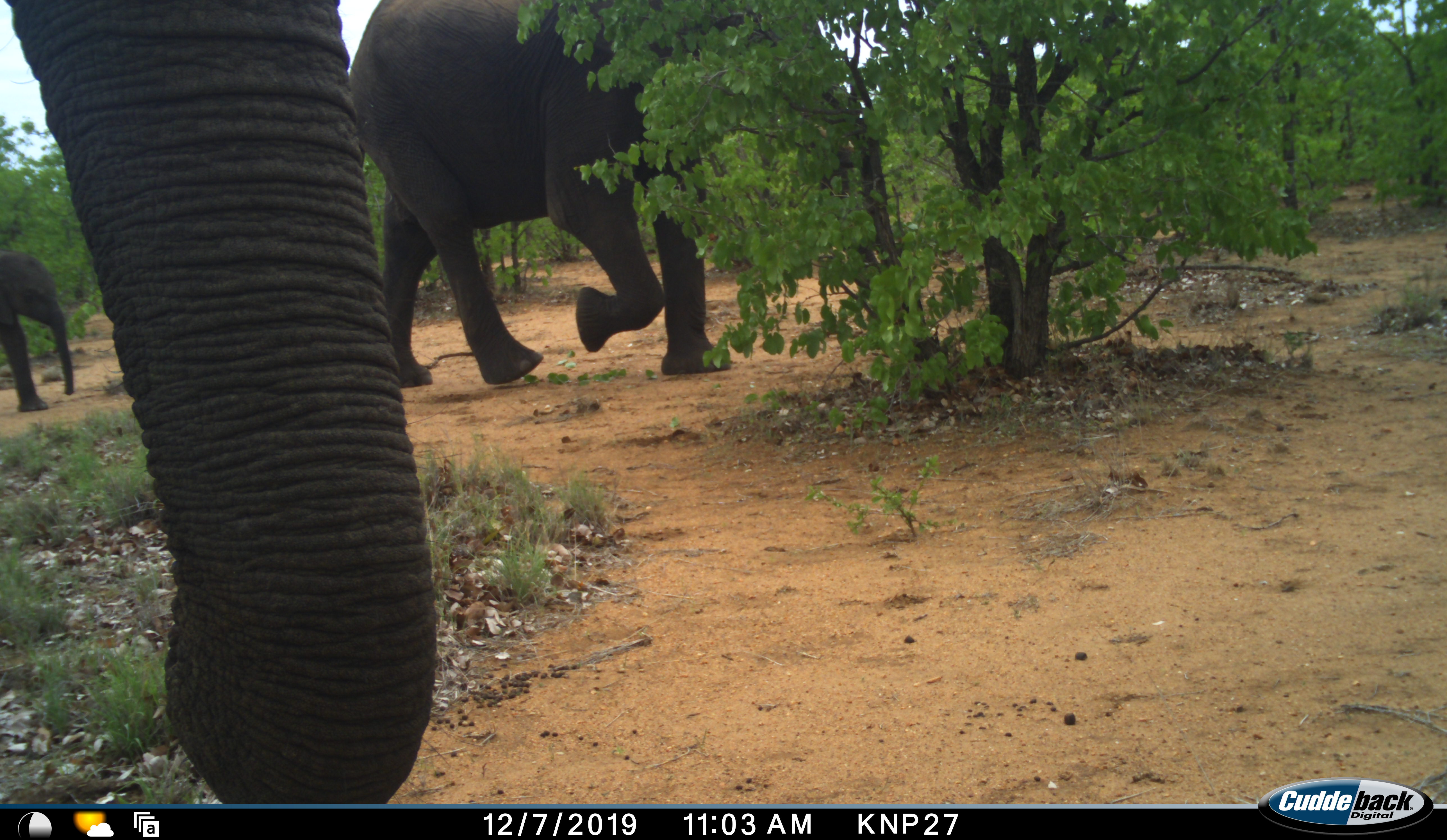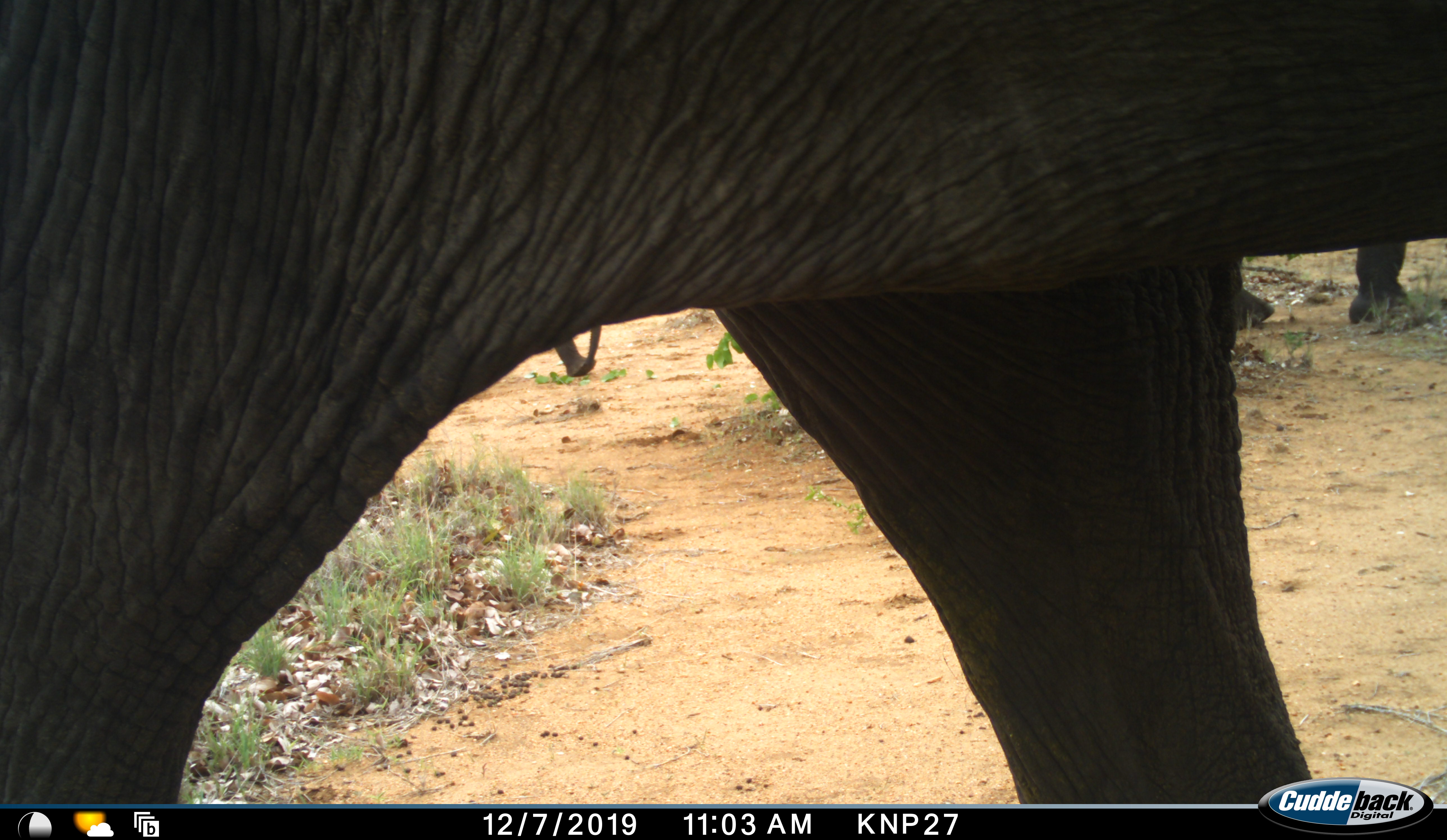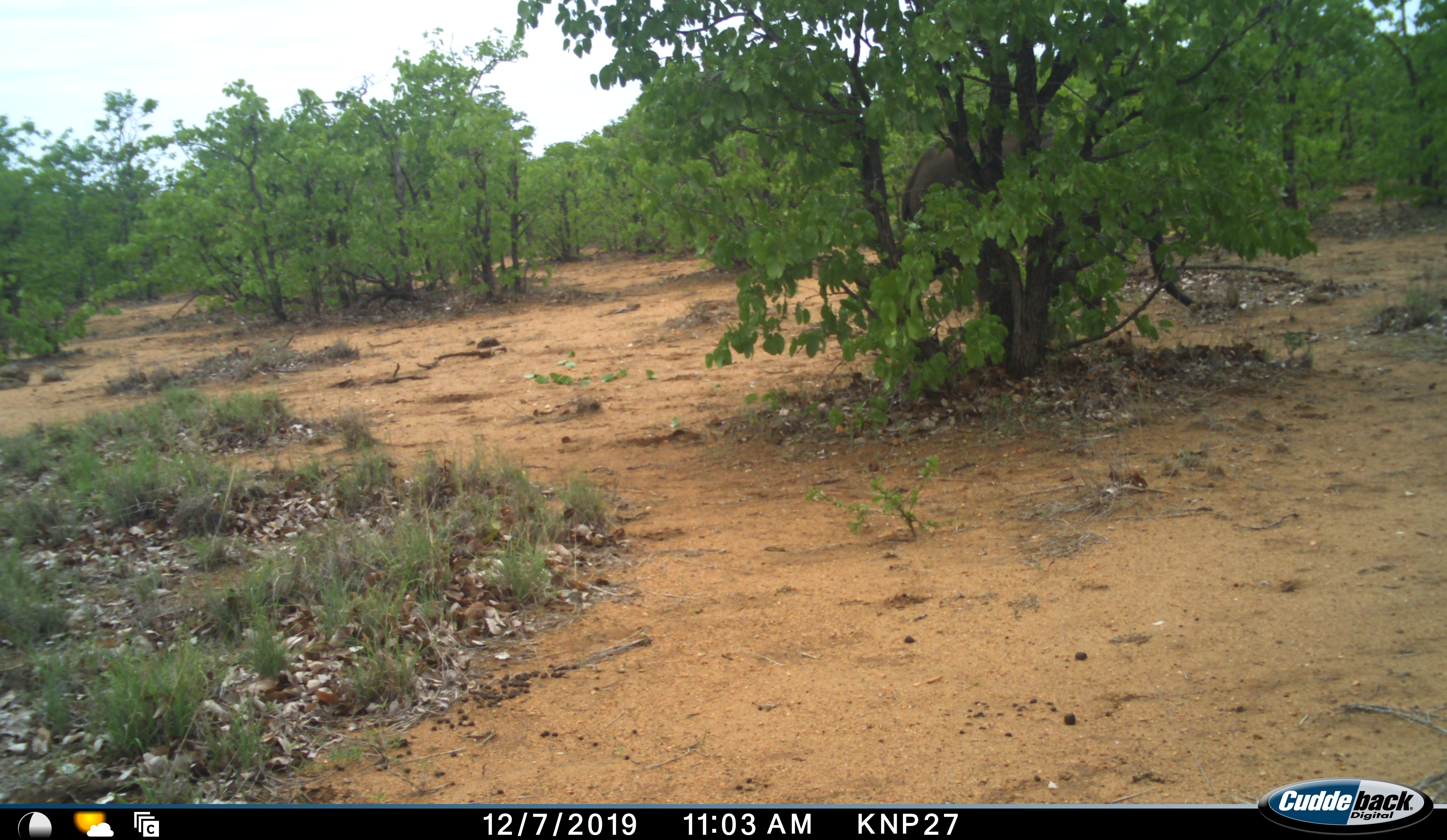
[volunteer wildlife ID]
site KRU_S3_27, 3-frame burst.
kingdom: Animalia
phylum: Chordata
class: Mammalia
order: Proboscidea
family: Elephantidae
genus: Loxodonta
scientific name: Loxodonta africana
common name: african bush elephant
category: elephant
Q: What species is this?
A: Elephant (african bush elephant) (Loxodonta africana).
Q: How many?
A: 3.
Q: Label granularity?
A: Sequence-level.